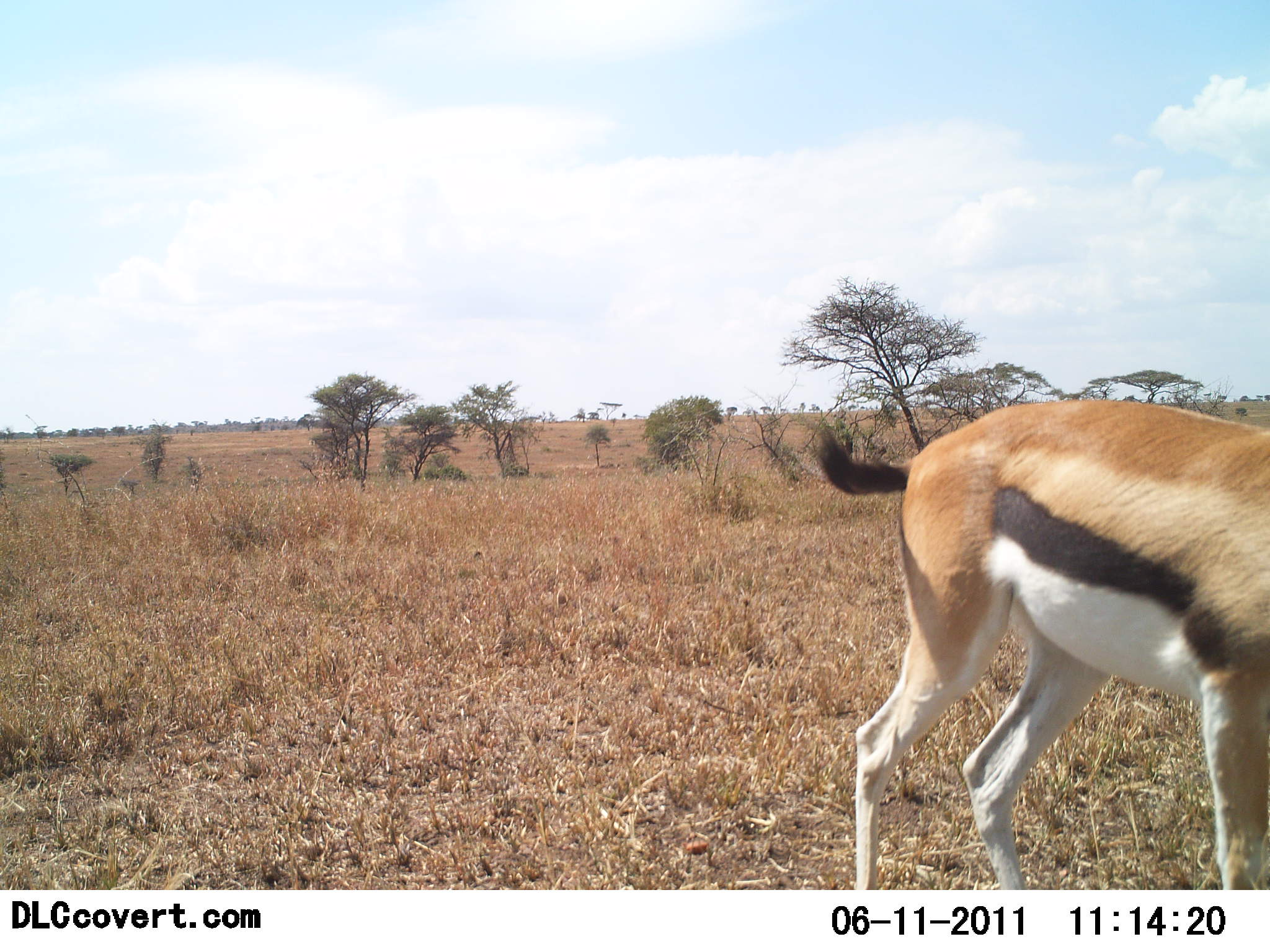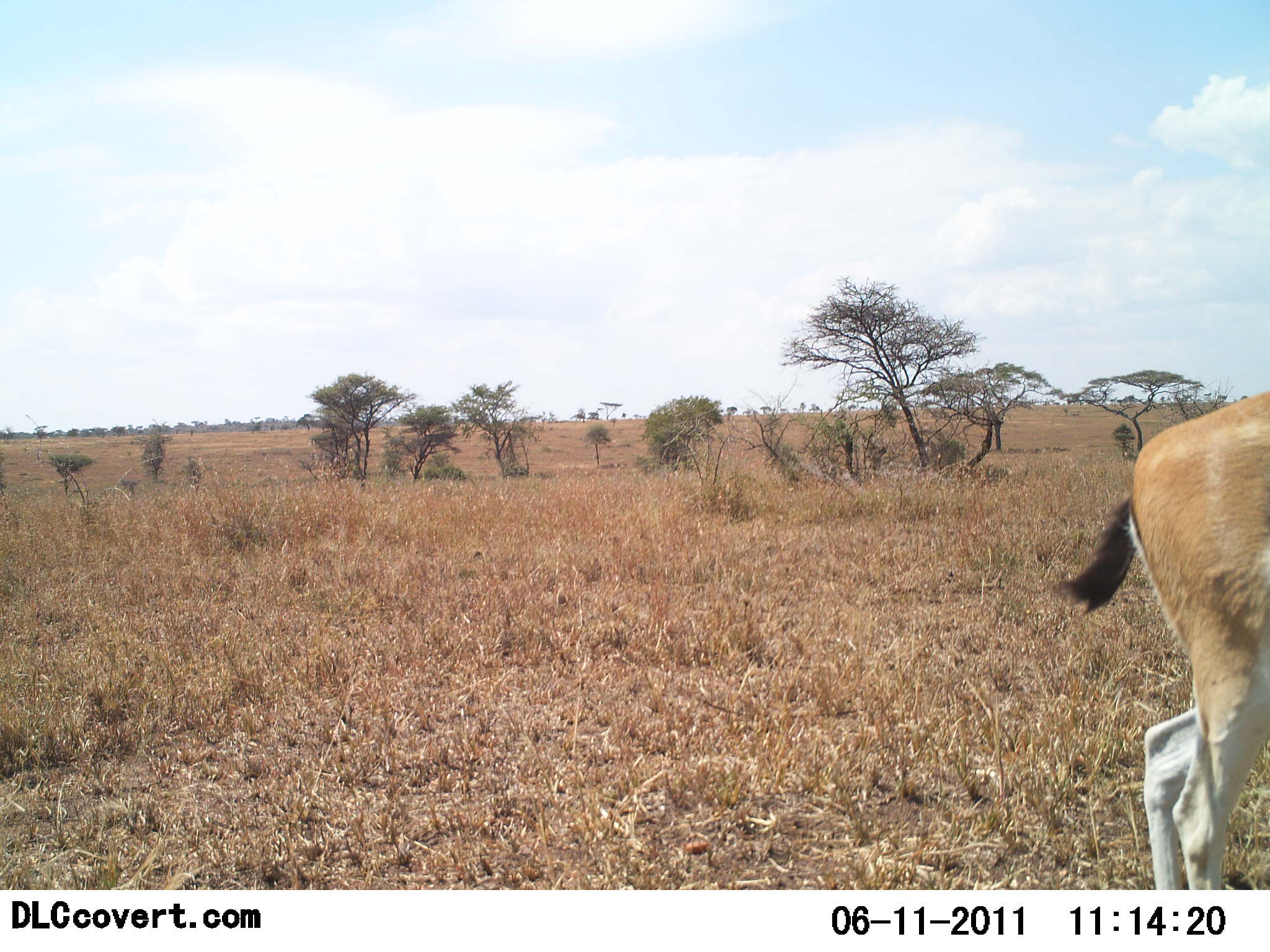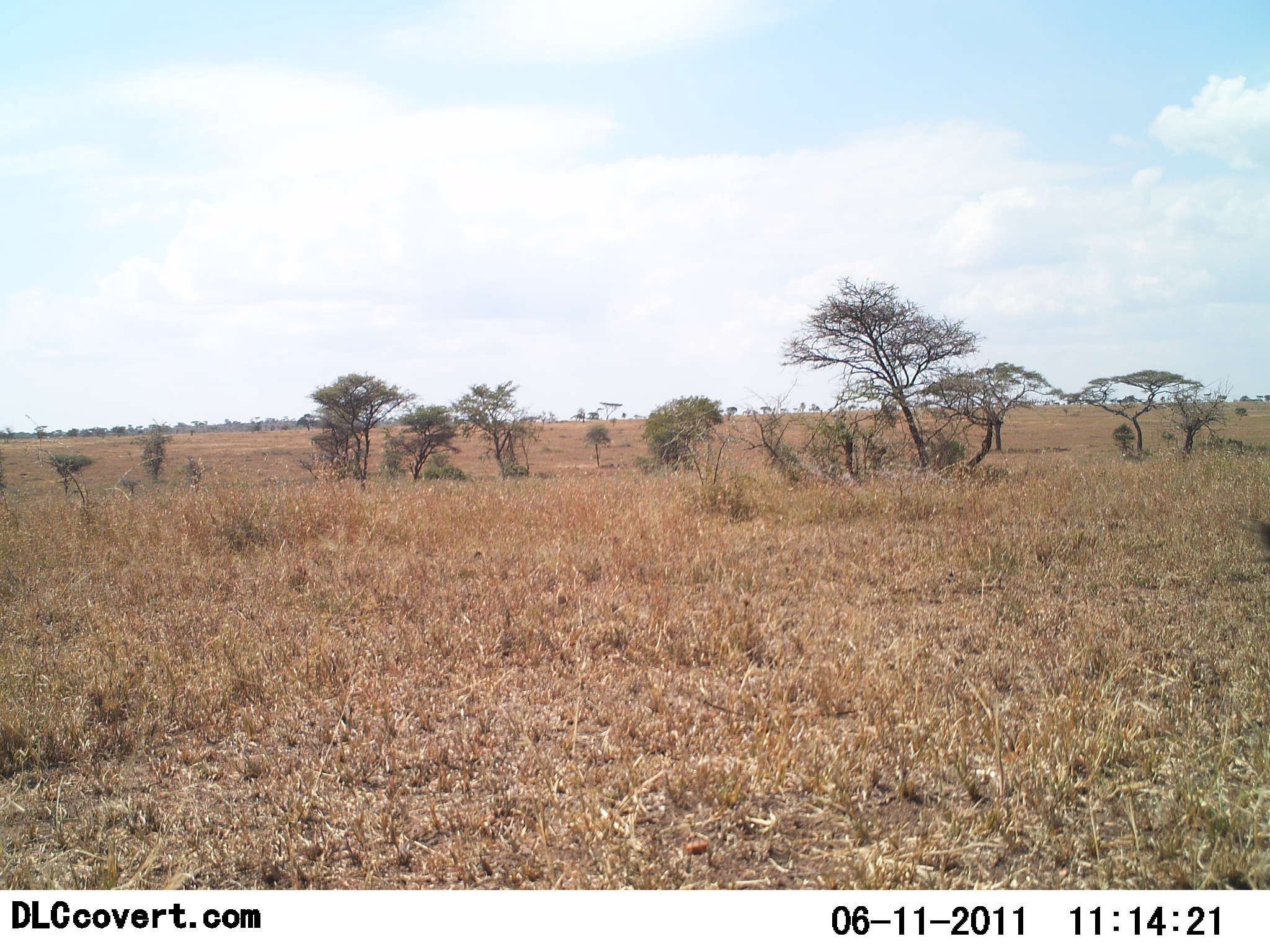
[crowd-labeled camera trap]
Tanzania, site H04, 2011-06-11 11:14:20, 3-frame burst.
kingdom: Animalia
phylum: Chordata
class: Mammalia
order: Artiodactyla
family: Bovidae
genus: Eudorcas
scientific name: Eudorcas thomsonii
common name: thomson's gazelle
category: gazellethomsons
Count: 1.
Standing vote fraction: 7%.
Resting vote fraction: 0%.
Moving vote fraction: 87%.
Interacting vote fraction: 0%.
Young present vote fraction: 0%.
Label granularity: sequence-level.